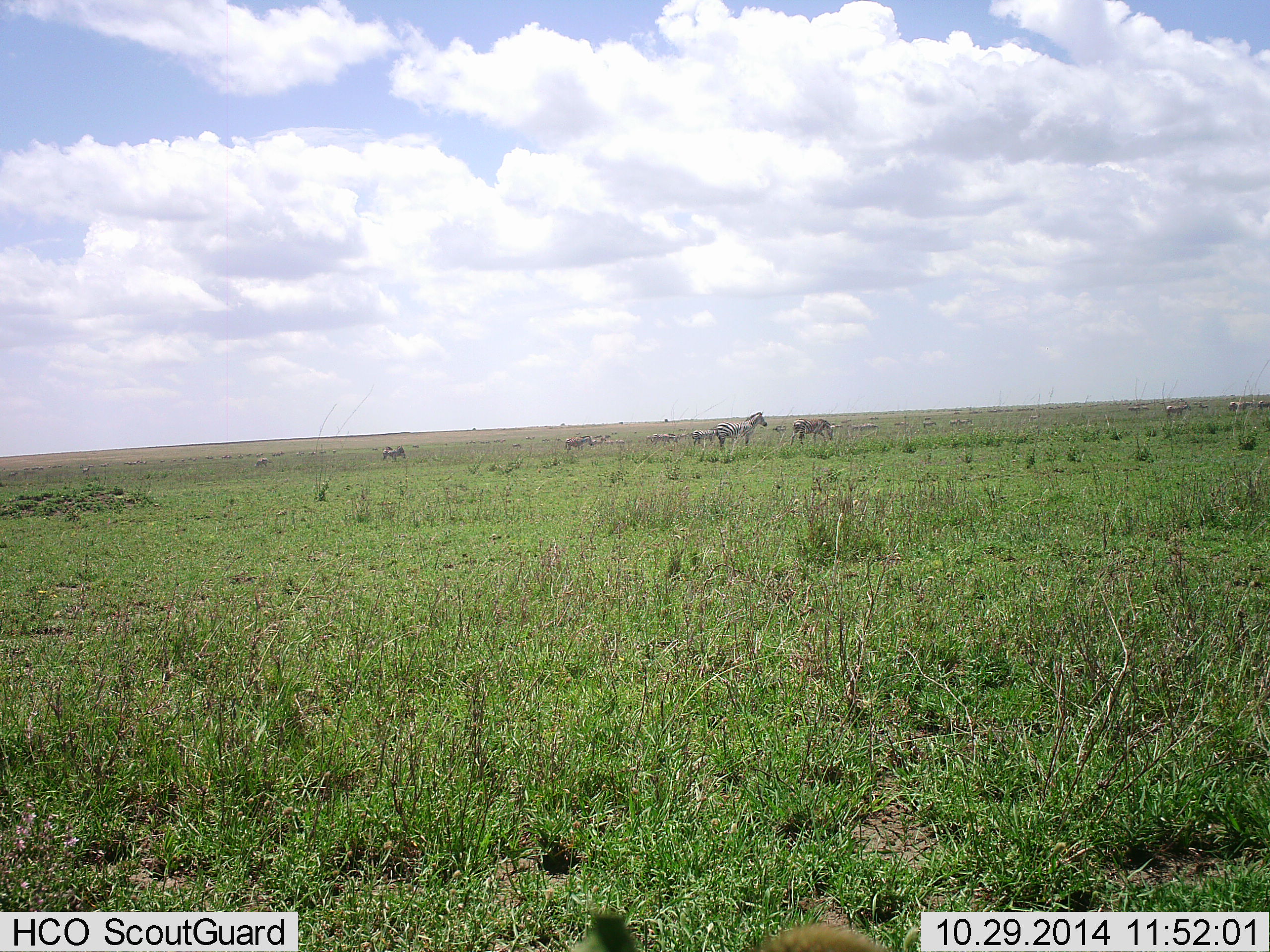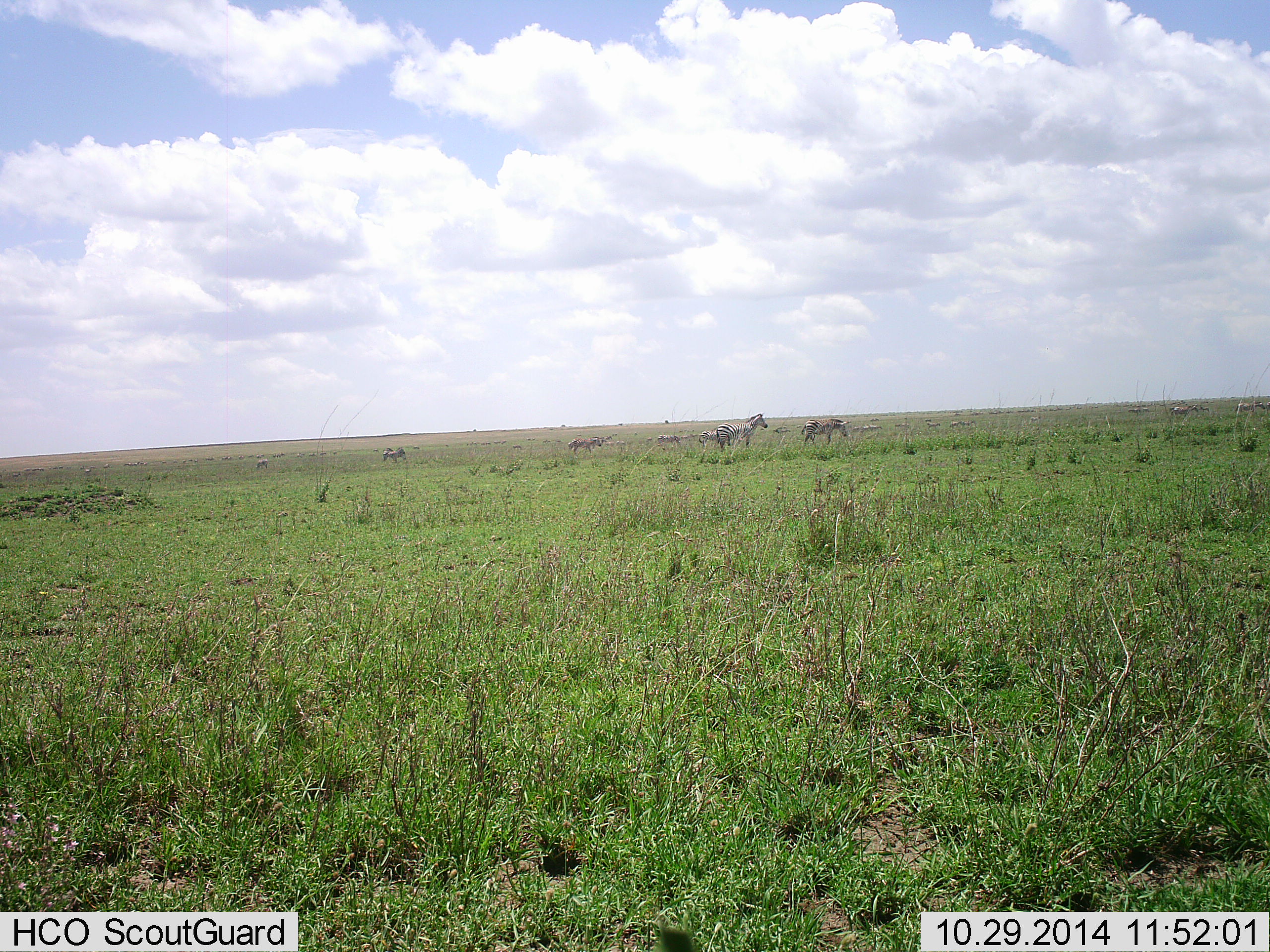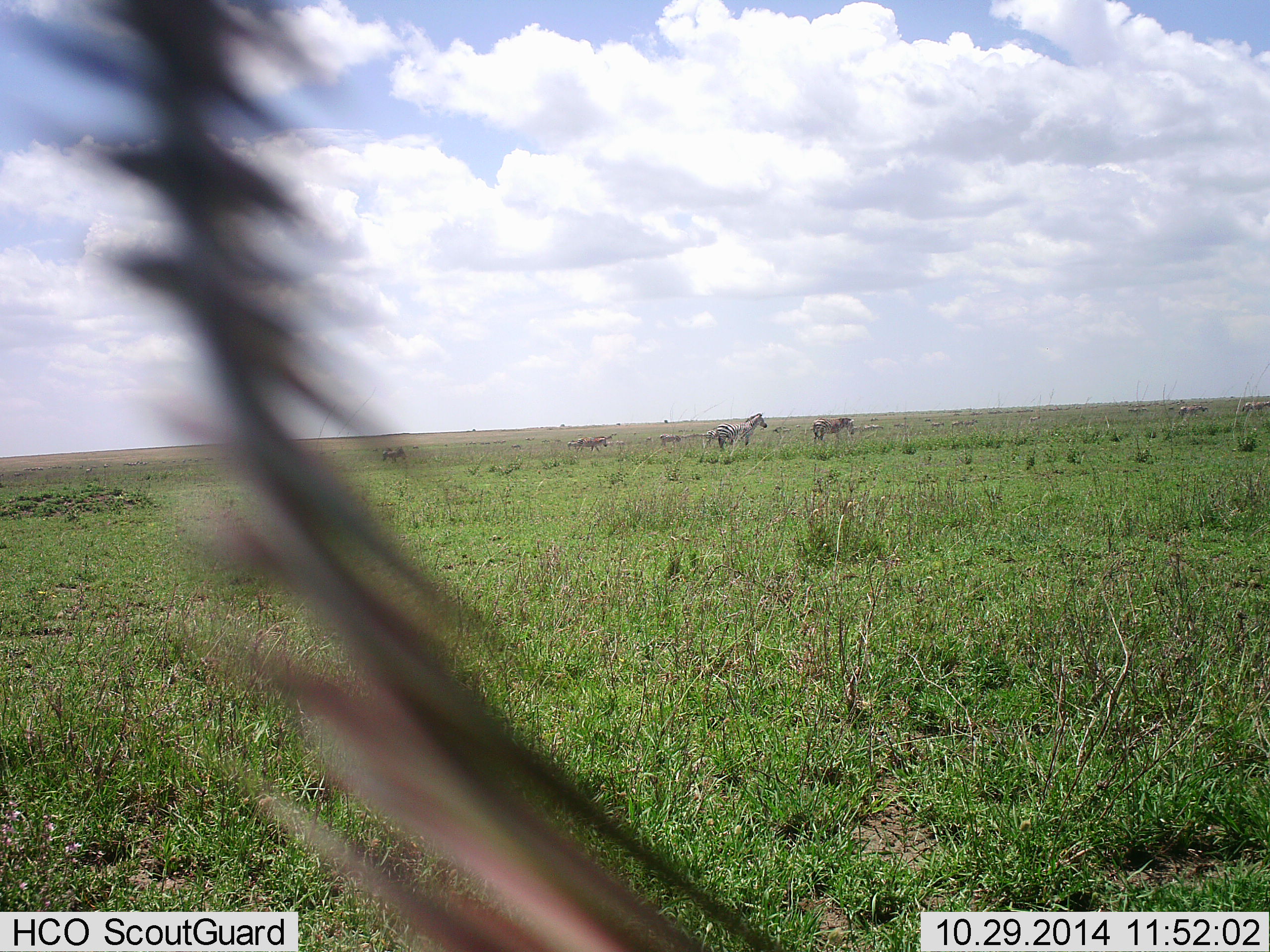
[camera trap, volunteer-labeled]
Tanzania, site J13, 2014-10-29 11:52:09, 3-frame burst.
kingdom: Animalia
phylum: Chordata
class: Mammalia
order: Perissodactyla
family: Equidae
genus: Equus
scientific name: Equus quagga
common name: plains zebra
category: zebra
Zebra (plains zebra) (Equus quagga), count 5. Behavior (volunteer vote fractions): standing 60%, resting 0%, moving 40%, interacting 0%. Young present (vote fraction): 0%. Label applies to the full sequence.